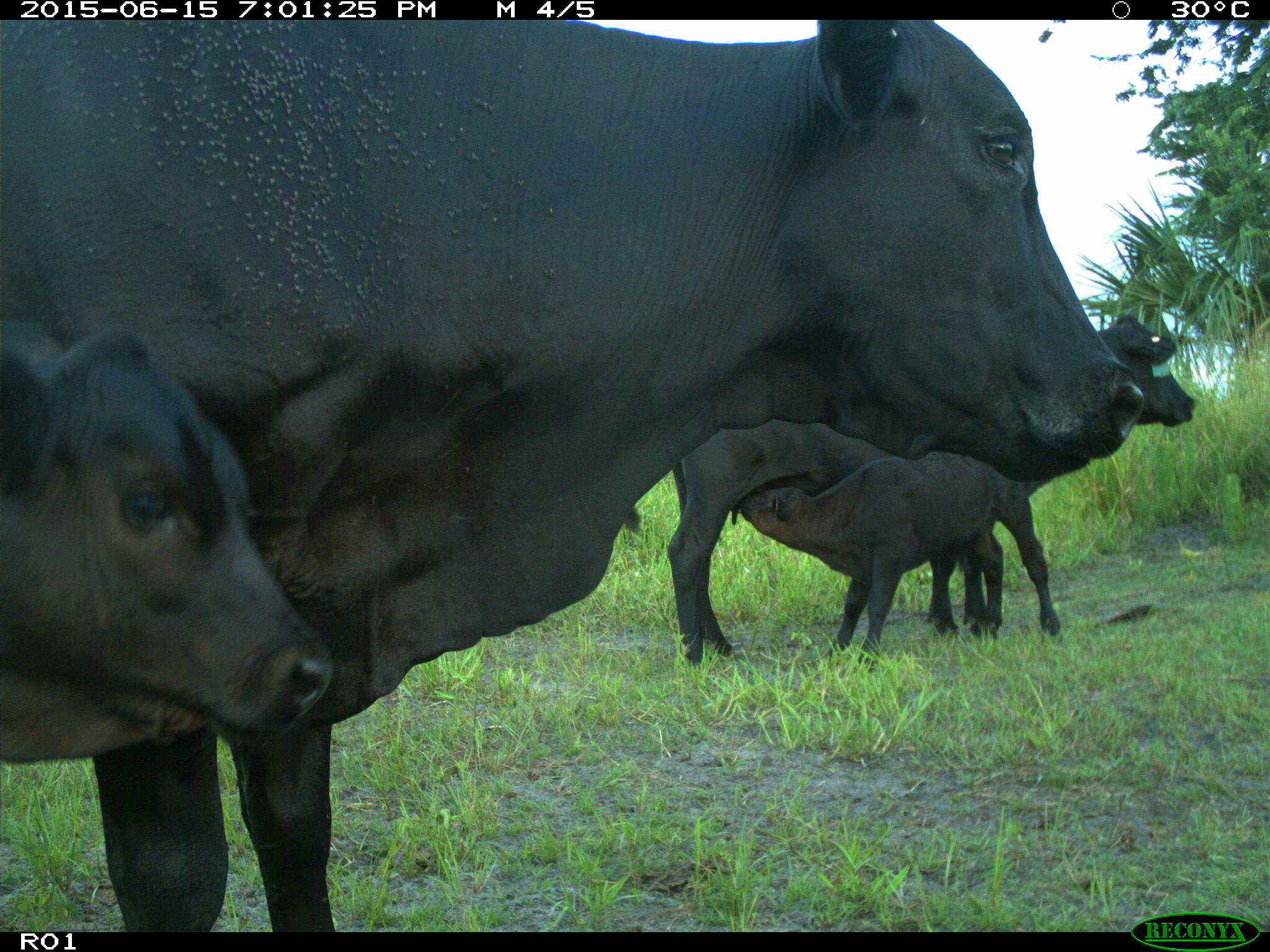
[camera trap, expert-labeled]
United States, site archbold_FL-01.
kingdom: Animalia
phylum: Chordata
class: Mammalia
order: Artiodactyla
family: Bovidae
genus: Bos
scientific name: Bos taurus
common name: domestic cow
Bos taurus (domestic cow).